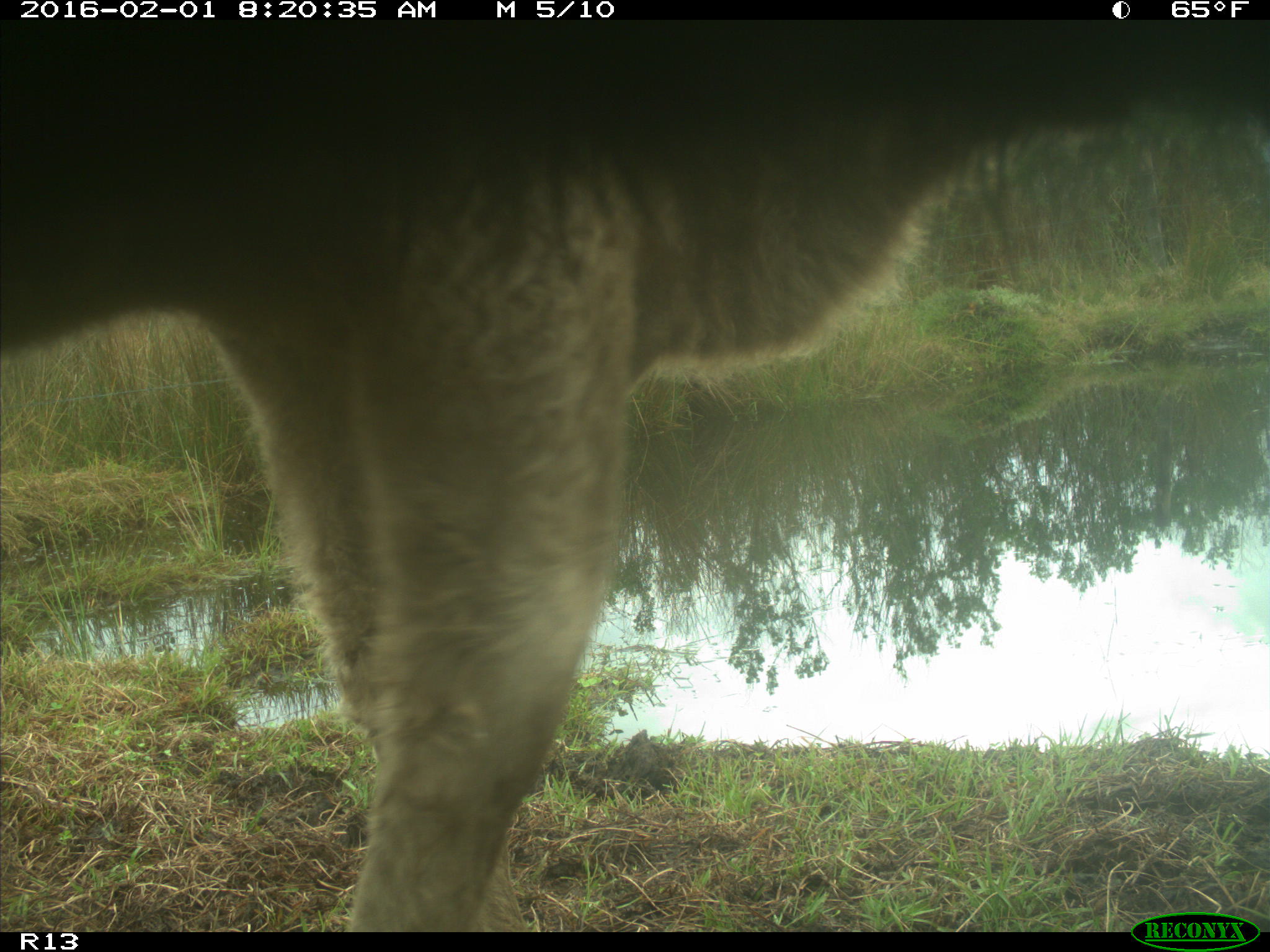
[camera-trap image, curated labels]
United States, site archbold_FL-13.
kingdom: Animalia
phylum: Chordata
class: Mammalia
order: Artiodactyla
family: Bovidae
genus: Bos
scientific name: Bos taurus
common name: domestic cow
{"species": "Bos taurus (domestic cow)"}